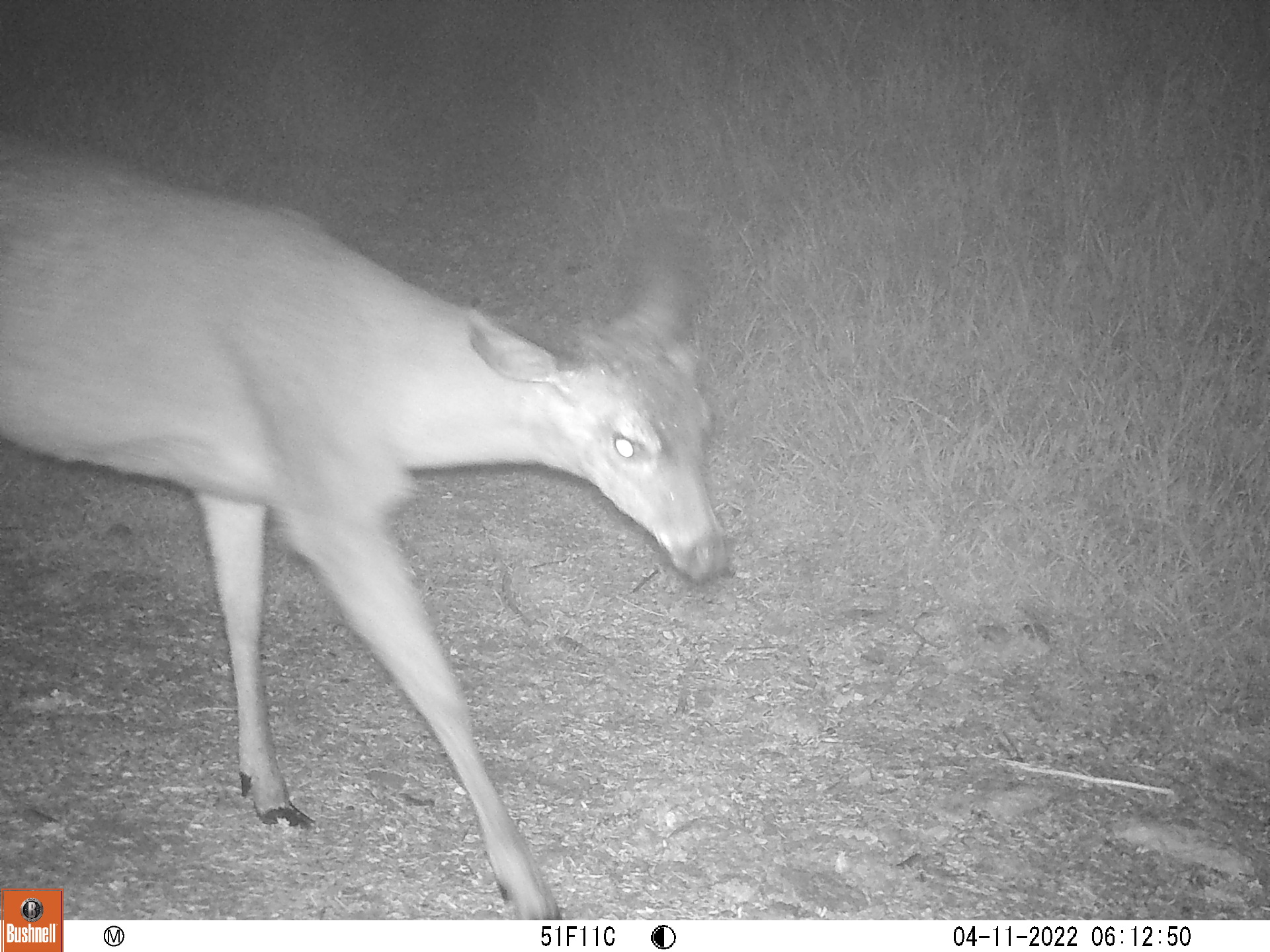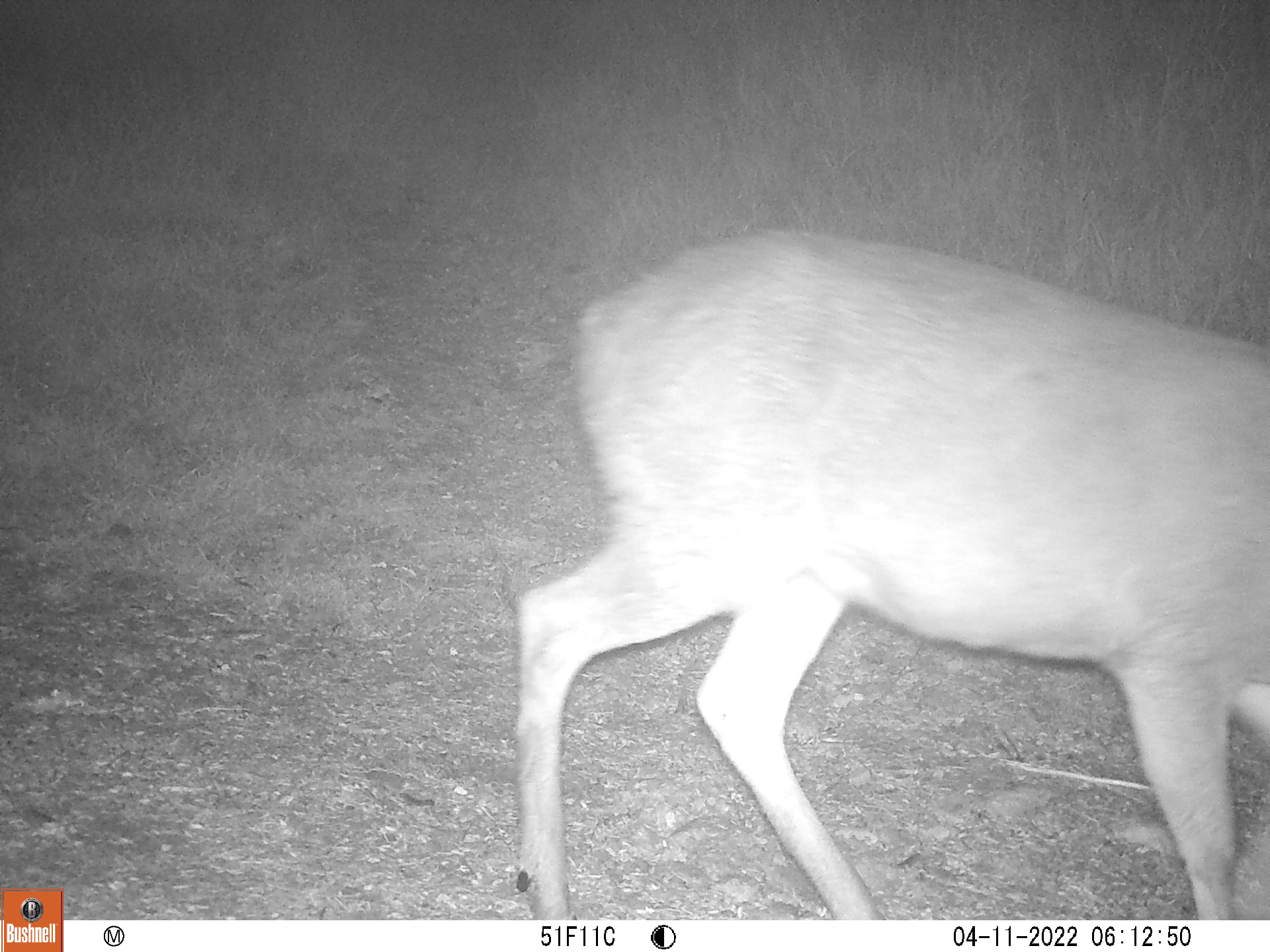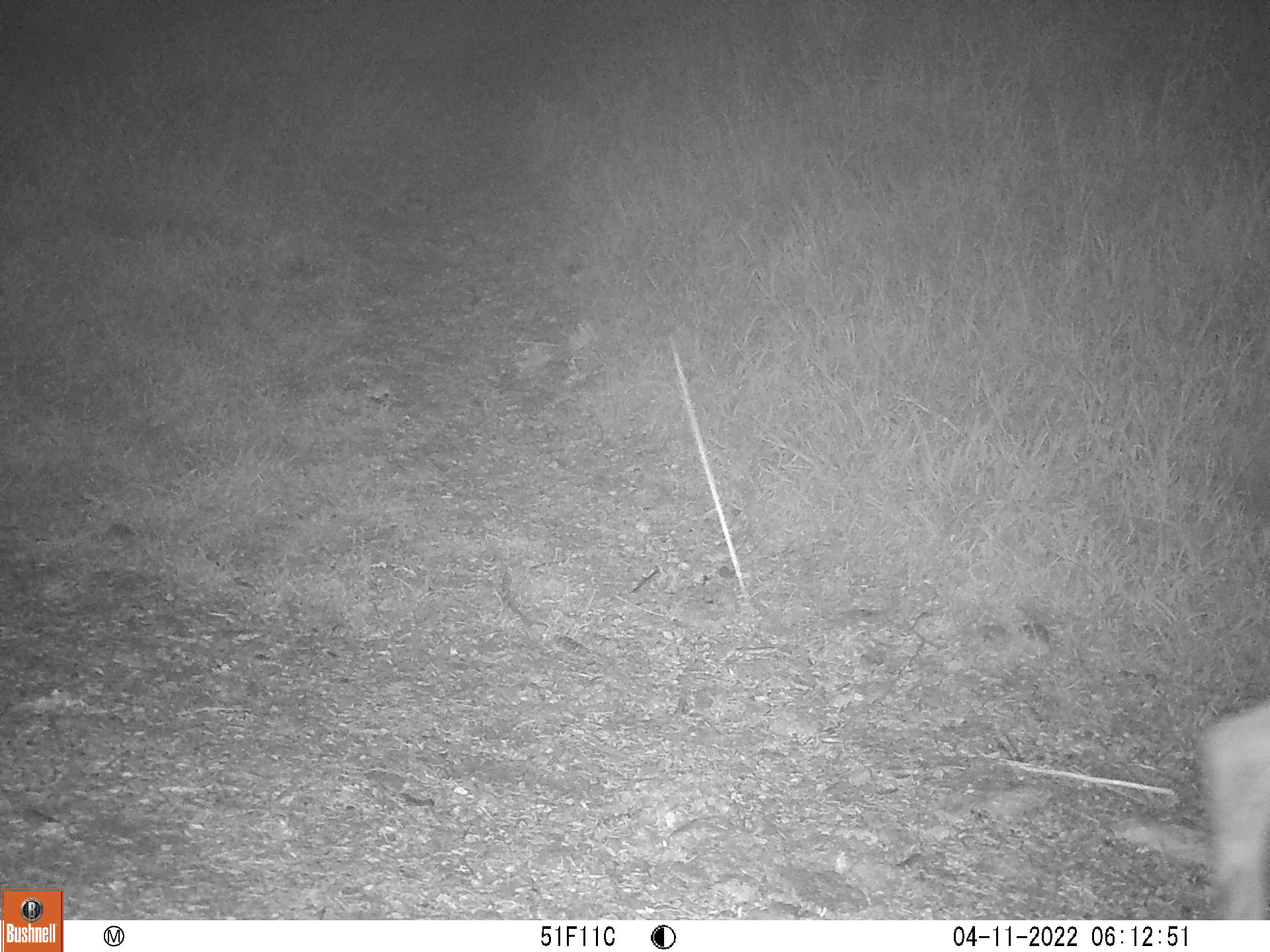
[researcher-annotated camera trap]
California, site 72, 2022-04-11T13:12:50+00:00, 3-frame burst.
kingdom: Animalia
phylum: Chordata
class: Mammalia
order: Artiodactyla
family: Cervidae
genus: Odocoileus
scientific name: Odocoileus hemionus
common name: mule deer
Mule deer (Odocoileus hemionus).